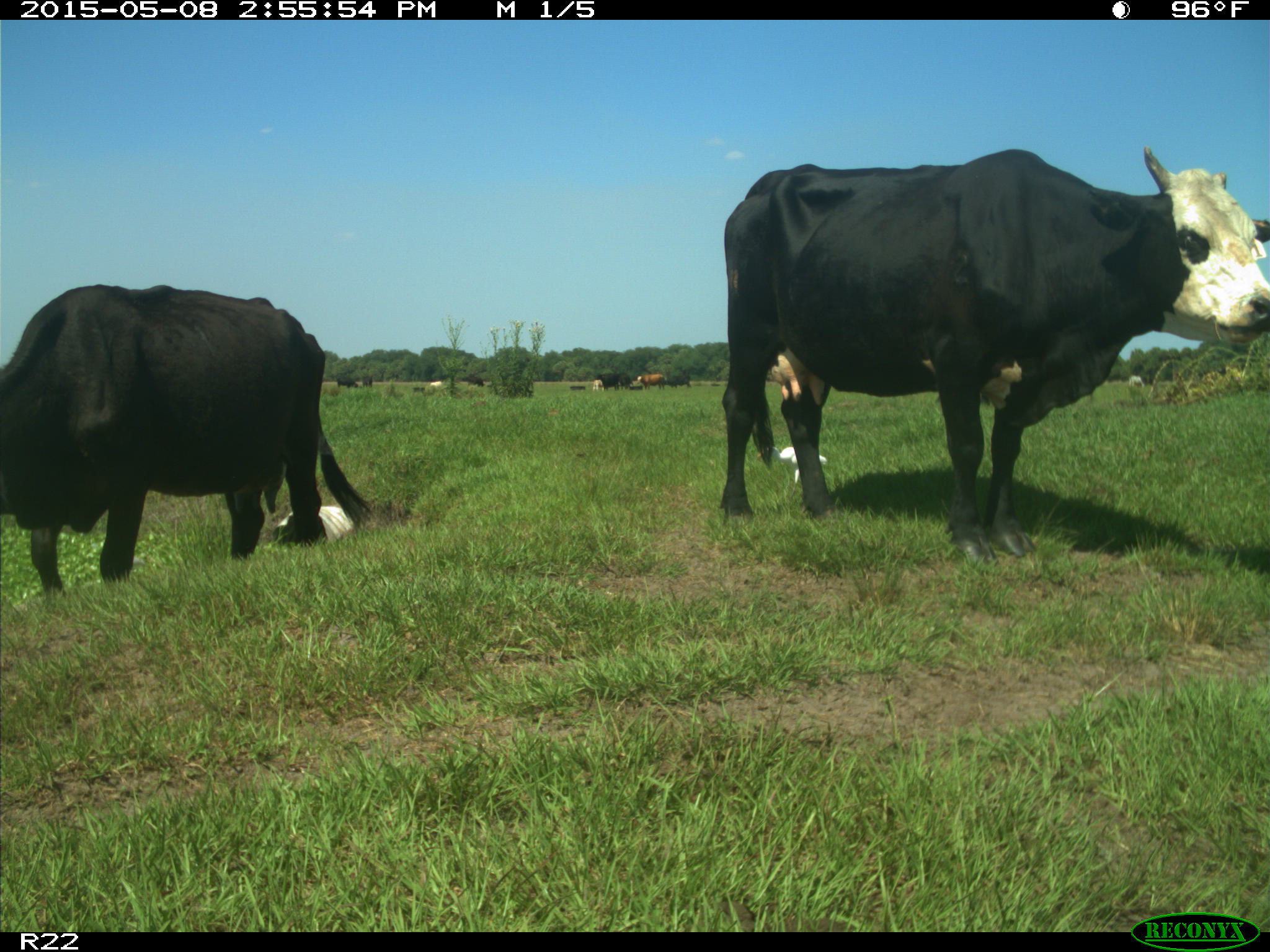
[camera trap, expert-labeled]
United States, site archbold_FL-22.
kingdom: Animalia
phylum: Chordata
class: Mammalia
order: Artiodactyla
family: Bovidae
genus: Bos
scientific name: Bos taurus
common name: domestic cow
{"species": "Bos taurus (domestic cow)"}